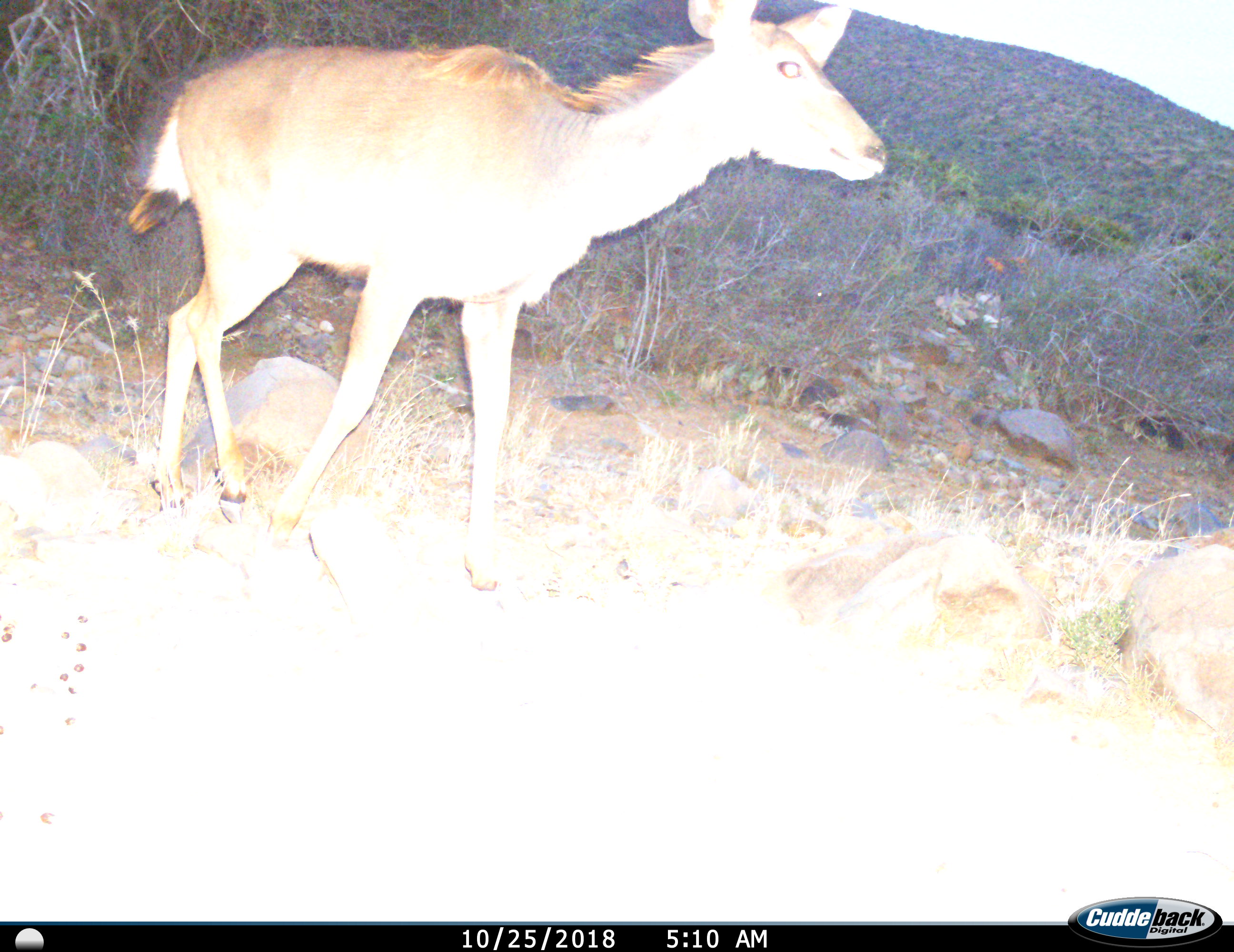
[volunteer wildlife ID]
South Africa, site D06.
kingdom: Animalia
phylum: Chordata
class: Mammalia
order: Artiodactyla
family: Bovidae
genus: Tragelaphus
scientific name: Tragelaphus strepsiceros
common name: greater kudu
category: kudu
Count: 1.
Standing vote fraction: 17%.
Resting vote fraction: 0%.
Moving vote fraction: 83%.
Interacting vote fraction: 0%.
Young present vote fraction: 0%.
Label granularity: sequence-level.